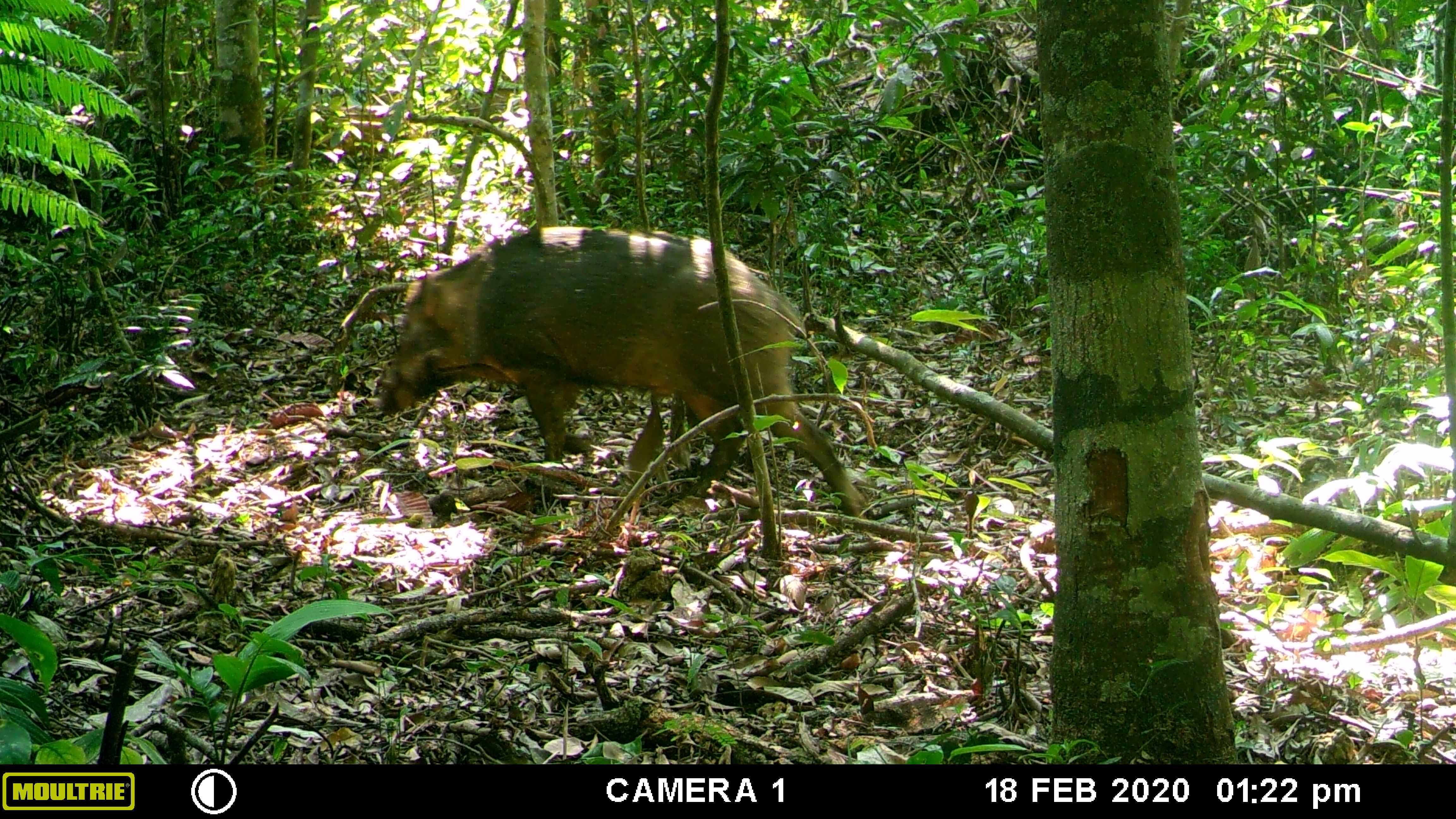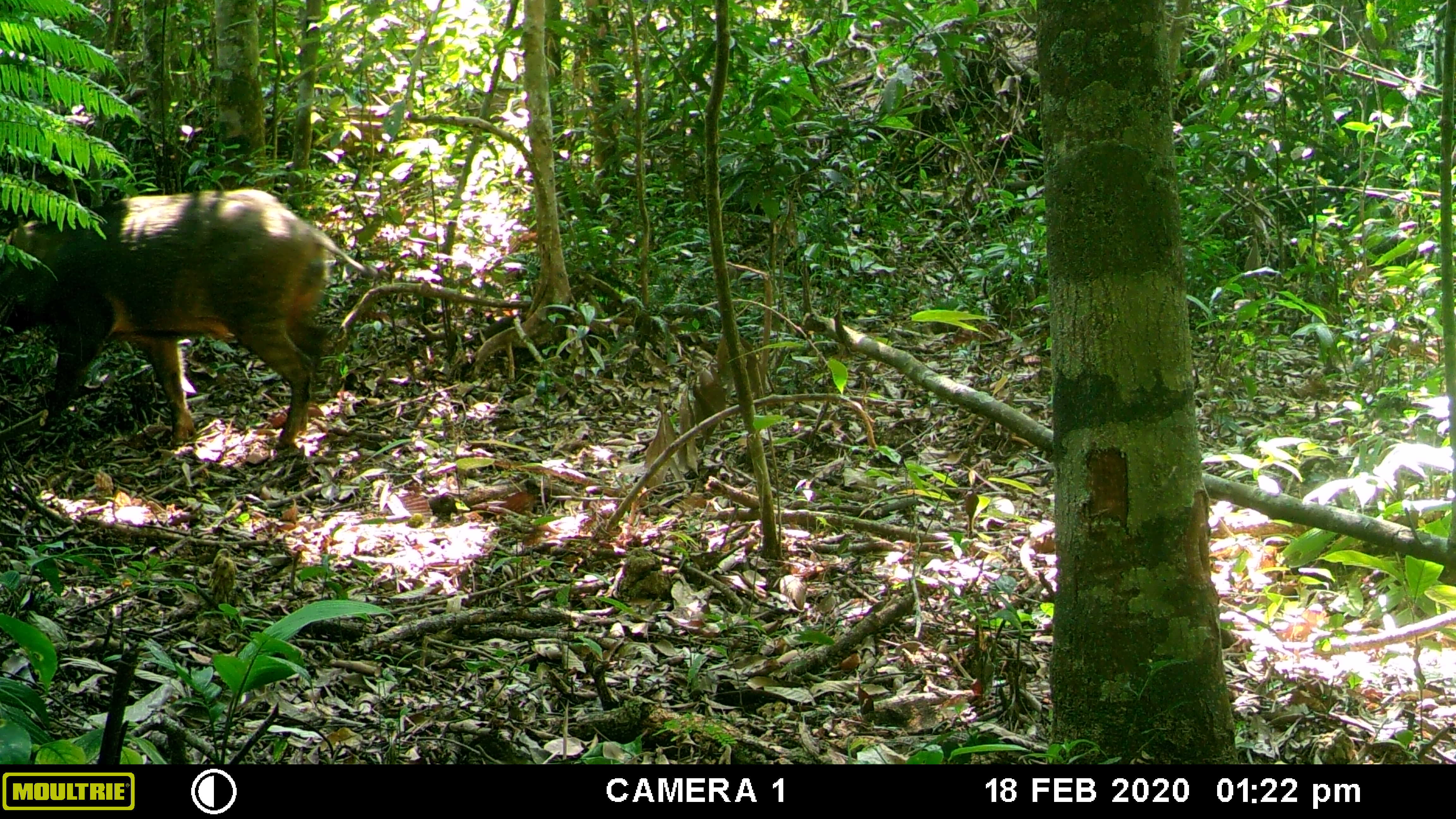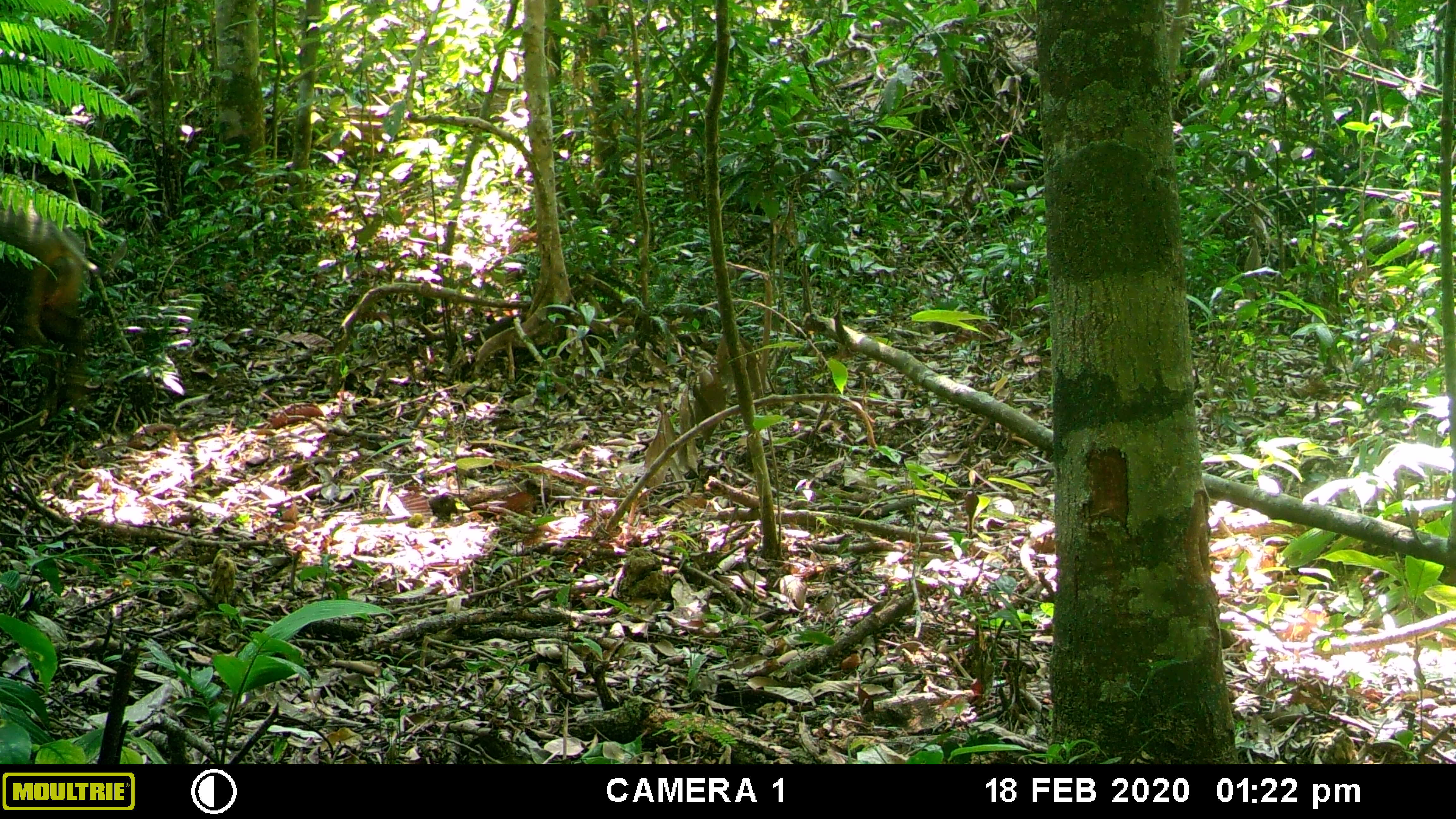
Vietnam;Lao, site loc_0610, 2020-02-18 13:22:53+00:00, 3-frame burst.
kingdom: Animalia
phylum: Chordata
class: Mammalia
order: Artiodactyla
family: Suidae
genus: Sus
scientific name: Sus scrofa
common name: eurasian wild pig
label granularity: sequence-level